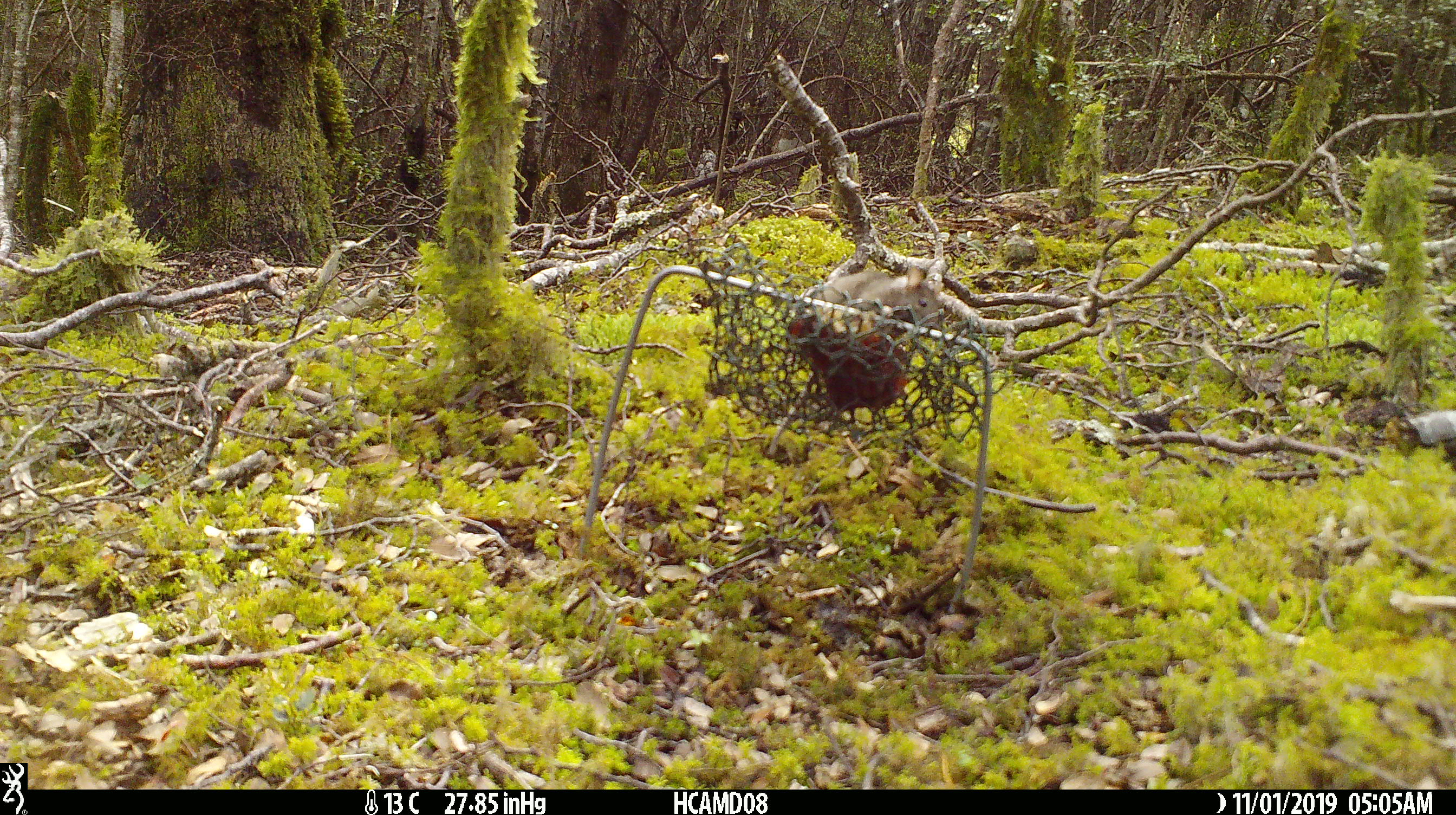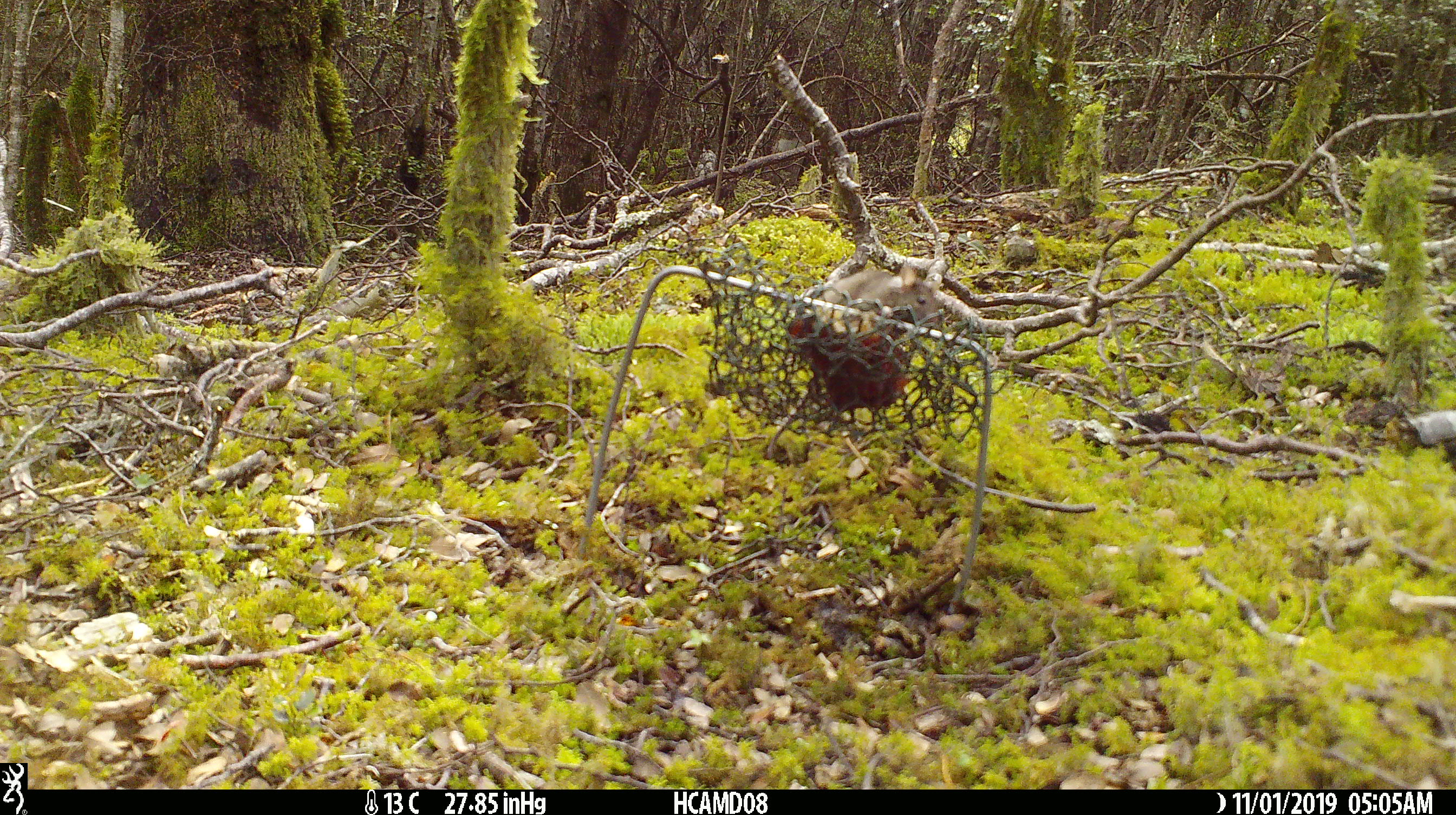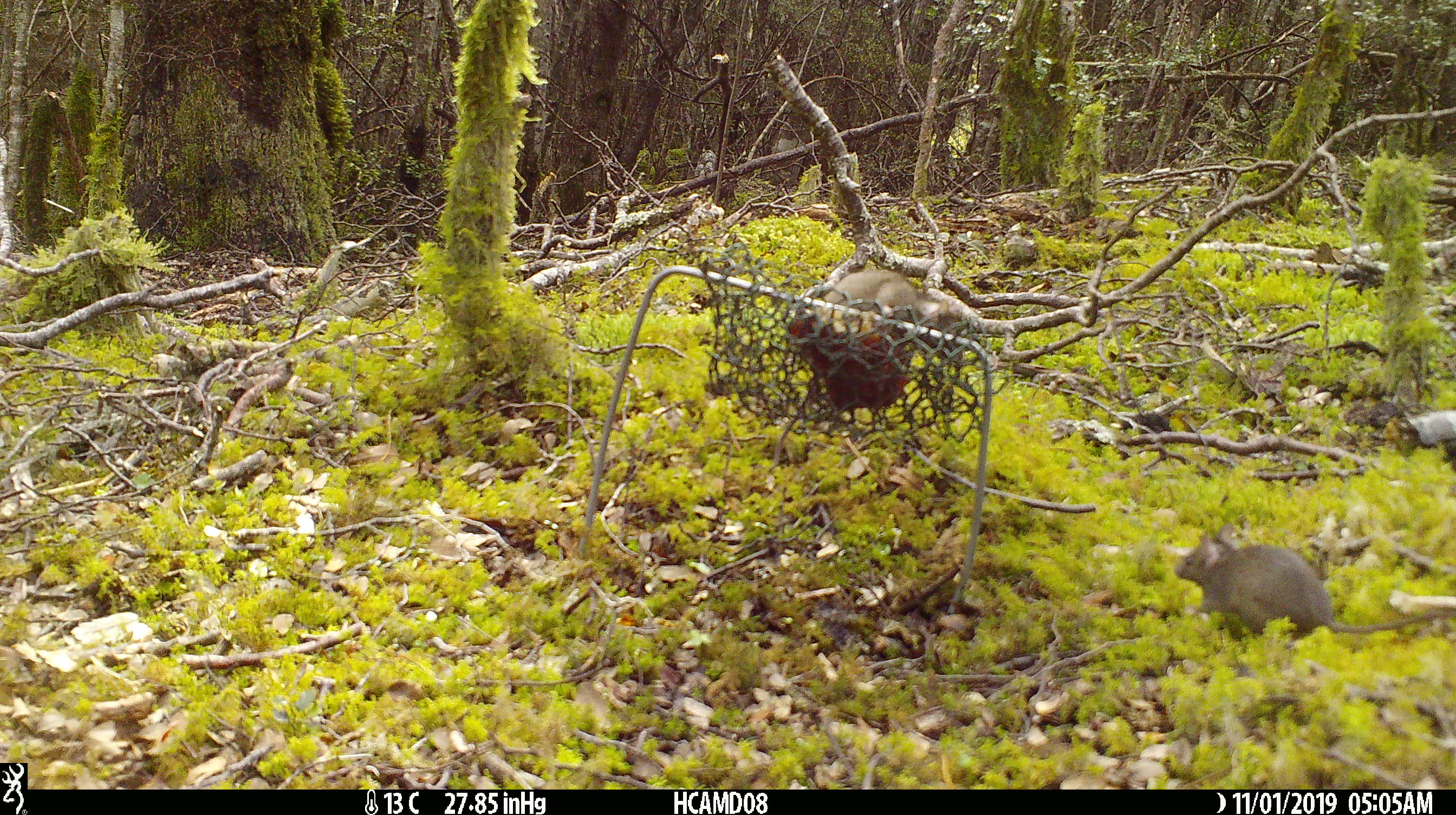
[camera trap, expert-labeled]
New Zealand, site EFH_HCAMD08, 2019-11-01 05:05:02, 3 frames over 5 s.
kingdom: Animalia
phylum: Chordata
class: Mammalia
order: Rodentia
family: Muridae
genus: Mus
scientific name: Mus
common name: mouse